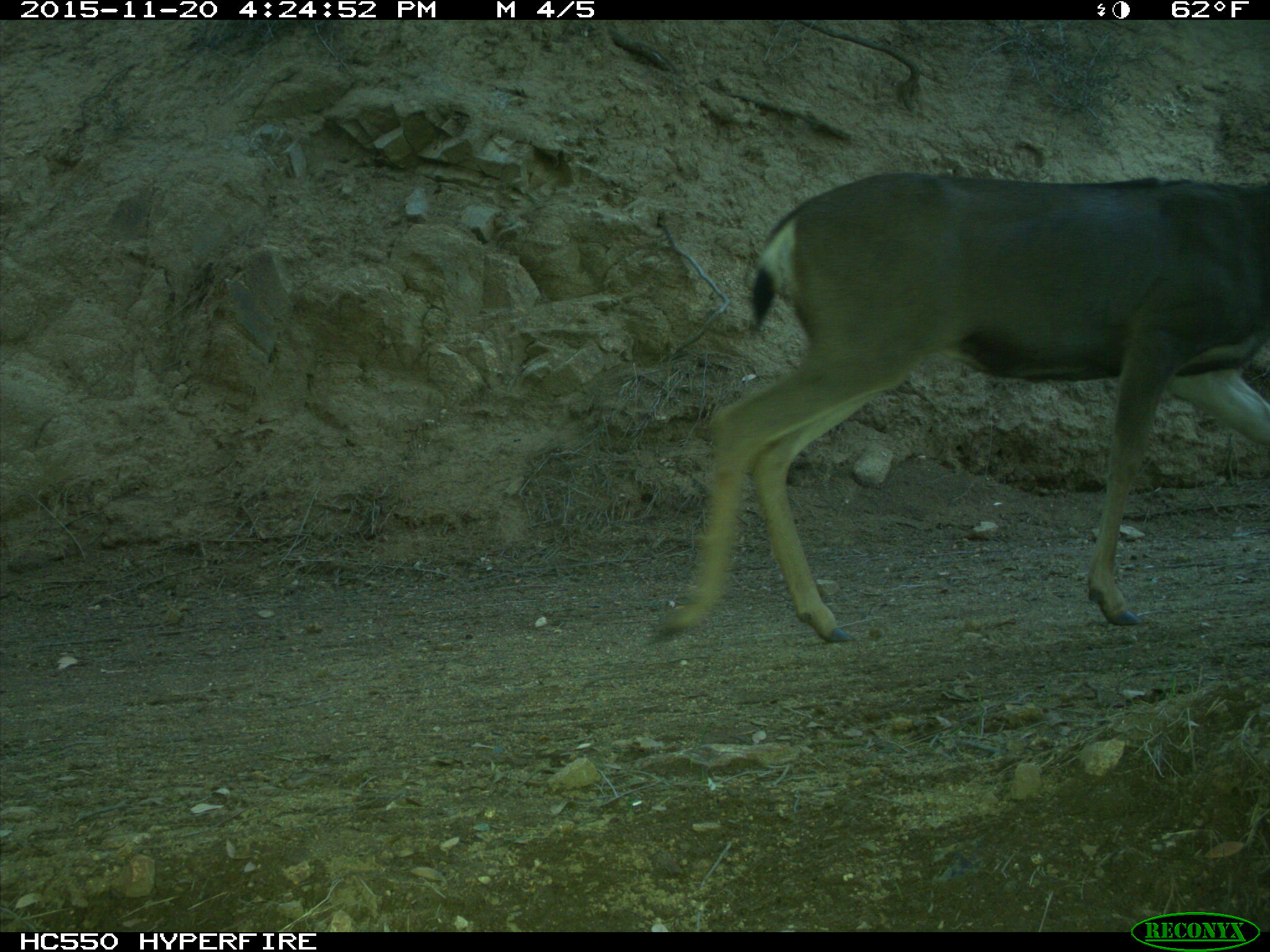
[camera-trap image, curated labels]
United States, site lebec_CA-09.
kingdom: Animalia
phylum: Chordata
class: Mammalia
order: Artiodactyla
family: Cervidae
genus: Odocoileus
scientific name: Odocoileus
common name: deer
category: unidentified deer